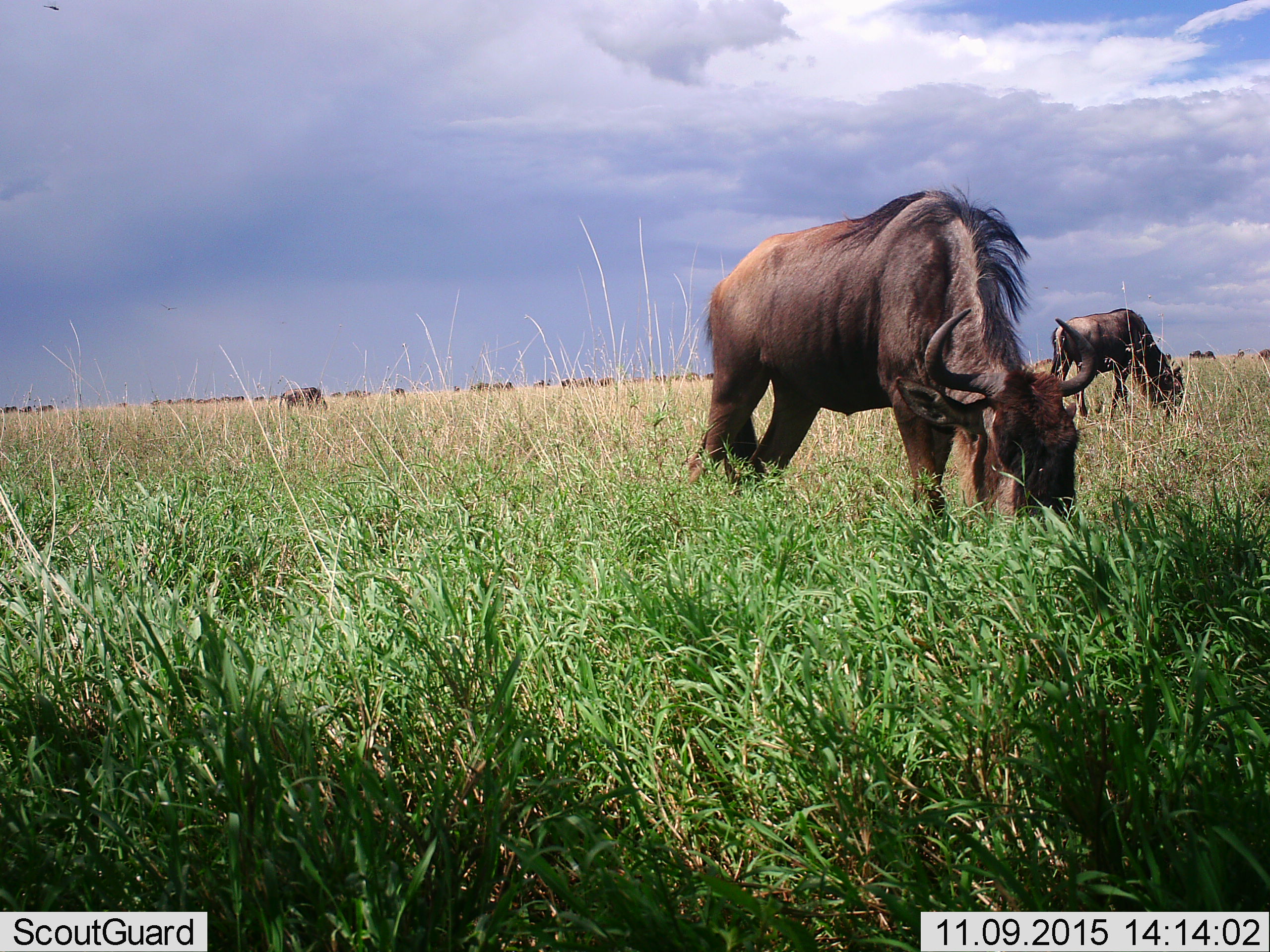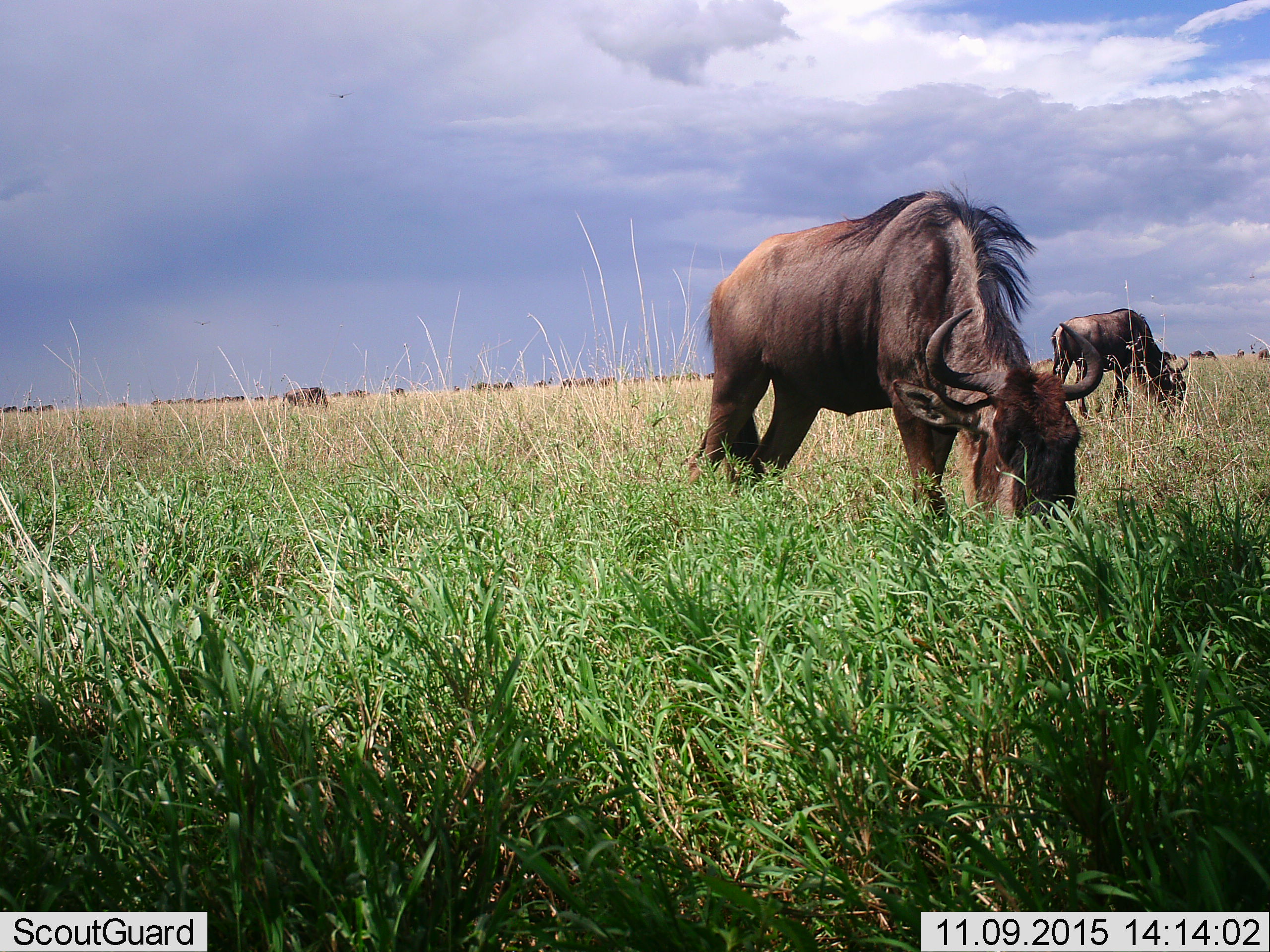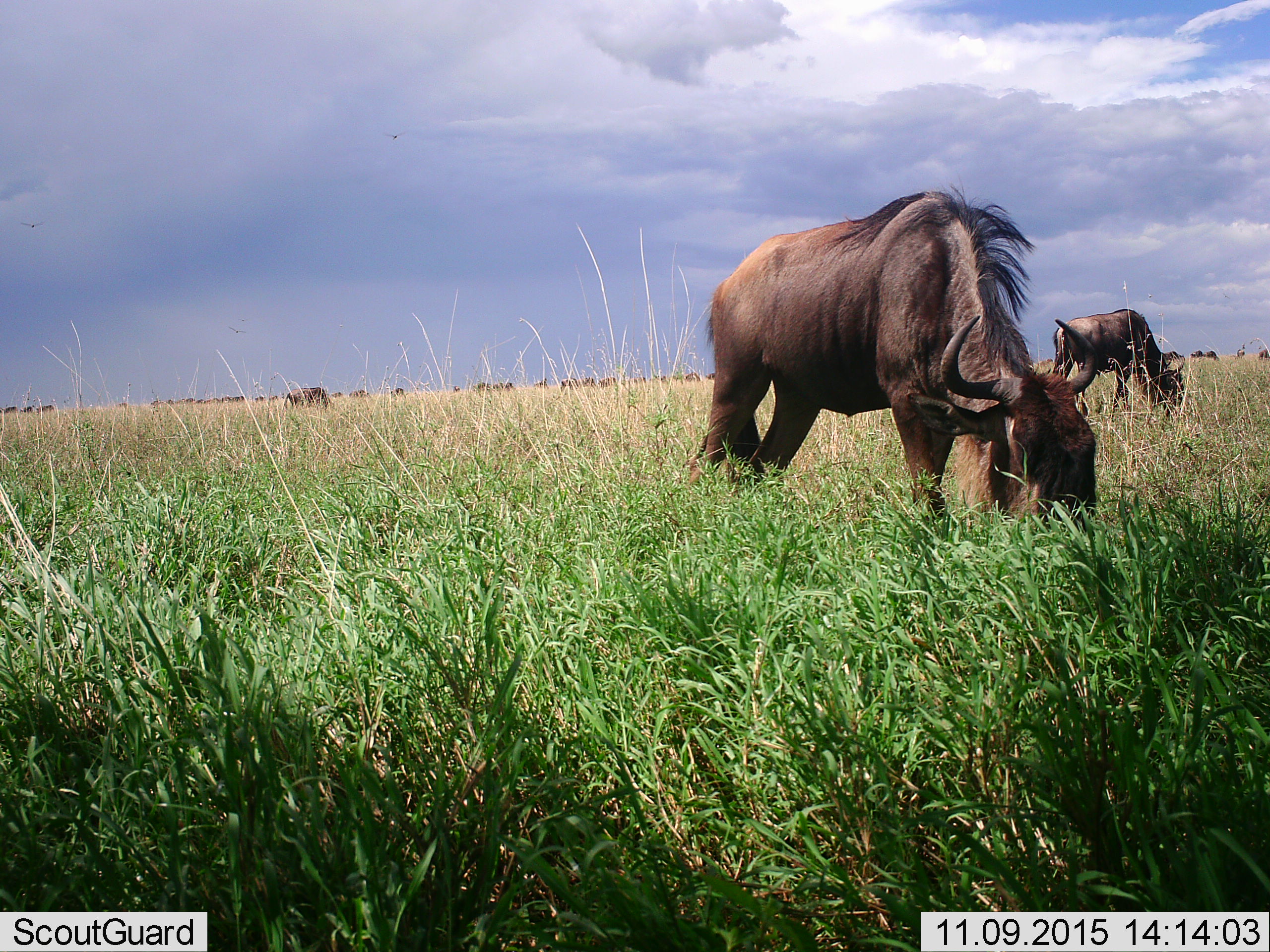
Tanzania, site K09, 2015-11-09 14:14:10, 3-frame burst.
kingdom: Animalia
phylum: Chordata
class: Mammalia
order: Artiodactyla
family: Bovidae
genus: Connochaetes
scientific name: Connochaetes taurinus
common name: blue wildebeest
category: wildebeest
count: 11-50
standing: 56%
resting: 0%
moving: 33%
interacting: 0%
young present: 0%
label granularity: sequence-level